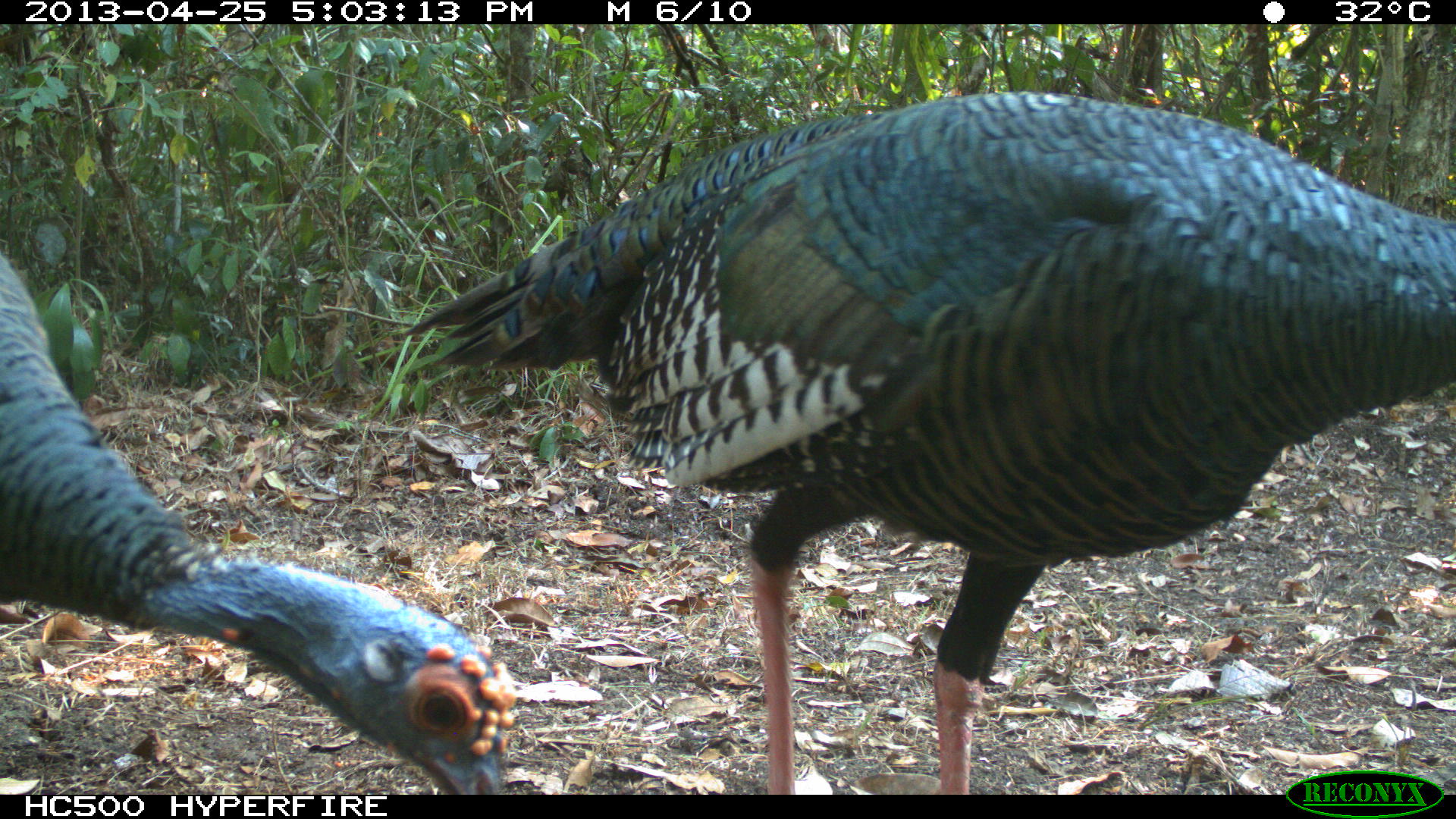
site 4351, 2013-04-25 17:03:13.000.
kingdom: Animalia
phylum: Chordata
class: Aves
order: Galliformes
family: Phasianidae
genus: Meleagris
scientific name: Meleagris ocellata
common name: ocellated turkey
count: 3